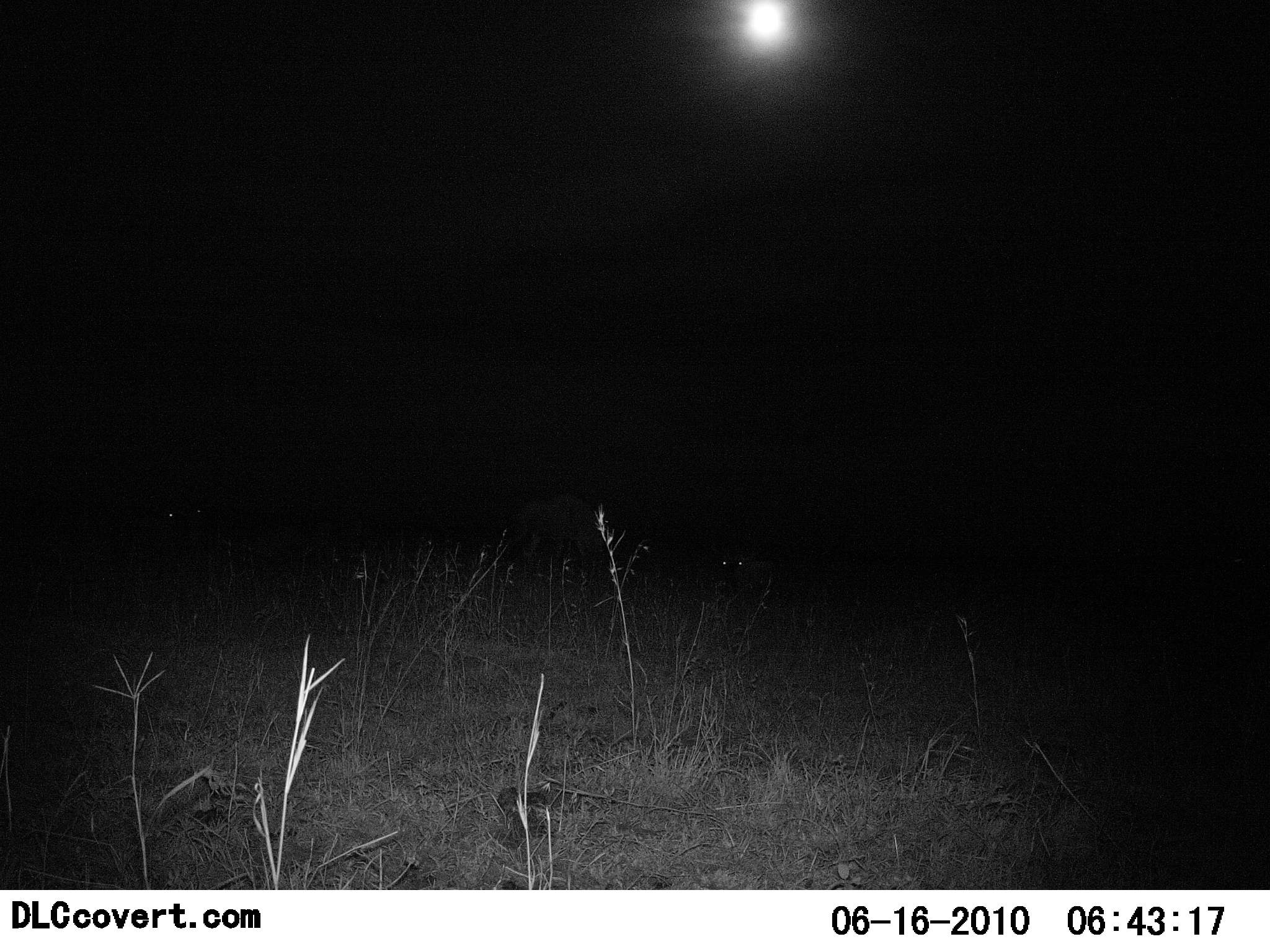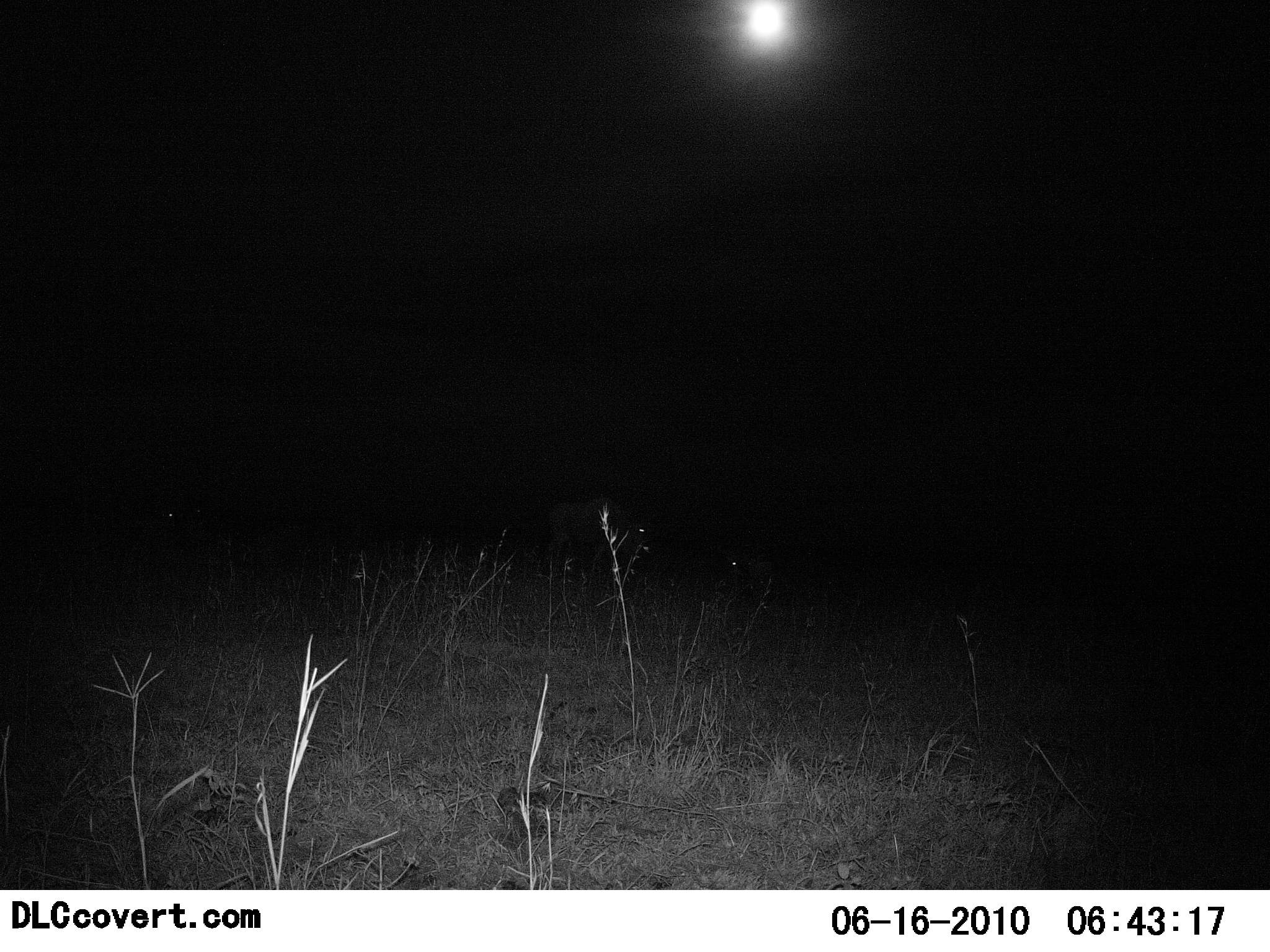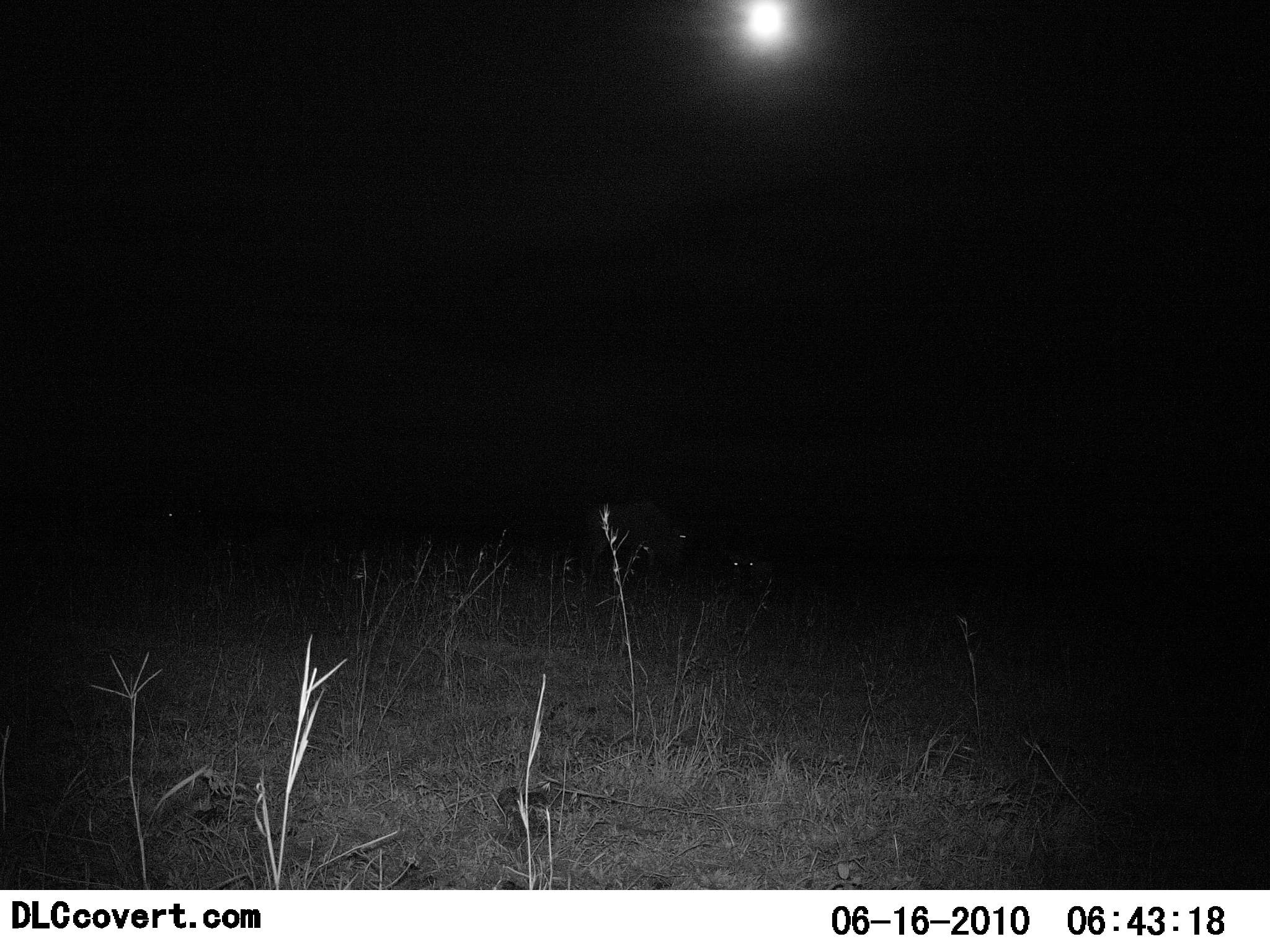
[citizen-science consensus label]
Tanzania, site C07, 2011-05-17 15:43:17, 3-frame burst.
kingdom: Animalia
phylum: Chordata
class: Mammalia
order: Artiodactyla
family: Bovidae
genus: Connochaetes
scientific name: Connochaetes taurinus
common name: blue wildebeest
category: wildebeest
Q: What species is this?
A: Wildebeest (blue wildebeest) (Connochaetes taurinus).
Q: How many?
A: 3.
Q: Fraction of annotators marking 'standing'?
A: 33%.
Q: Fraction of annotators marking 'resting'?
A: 50%.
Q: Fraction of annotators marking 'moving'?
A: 67%.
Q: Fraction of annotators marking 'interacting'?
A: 0%.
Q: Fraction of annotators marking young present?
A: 0%.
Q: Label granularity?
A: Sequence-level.